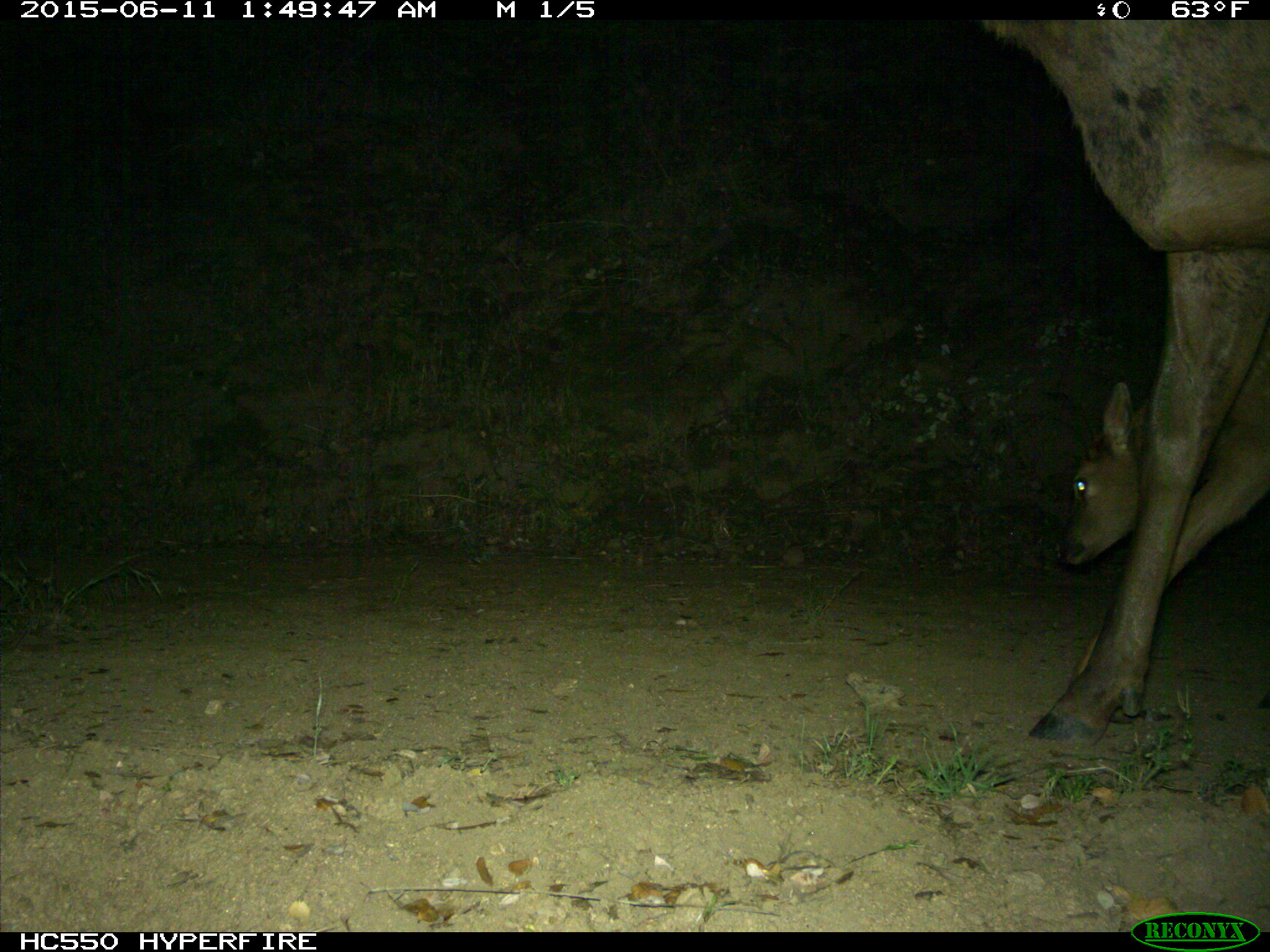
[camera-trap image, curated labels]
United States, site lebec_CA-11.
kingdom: Animalia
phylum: Chordata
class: Mammalia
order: Artiodactyla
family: Cervidae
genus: Cervus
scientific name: Cervus canadensis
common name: elk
Cervus canadensis (elk).